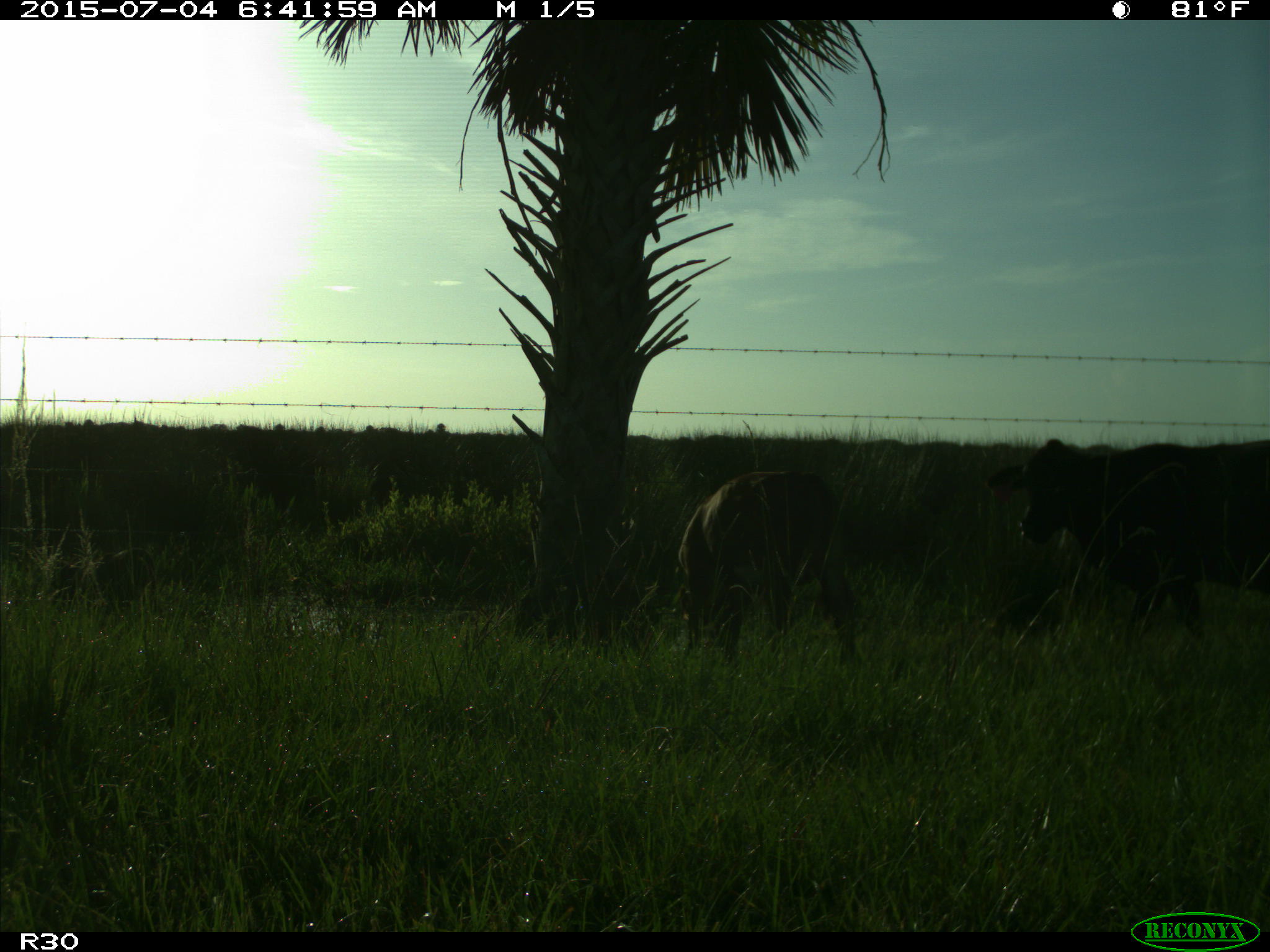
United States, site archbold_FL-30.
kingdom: Animalia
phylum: Chordata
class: Mammalia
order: Artiodactyla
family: Bovidae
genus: Bos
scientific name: Bos taurus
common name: domestic cow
Bos taurus (domestic cow).